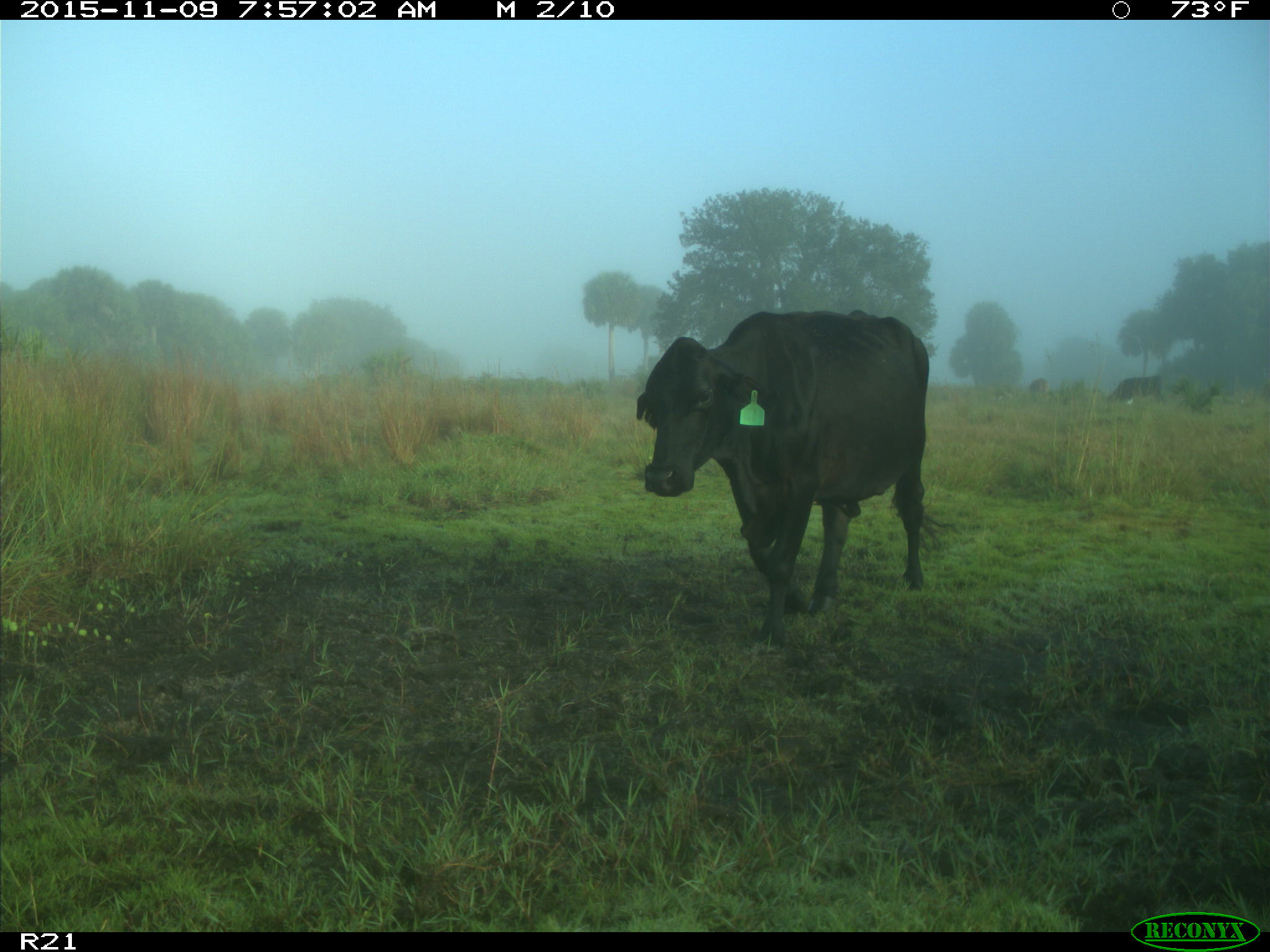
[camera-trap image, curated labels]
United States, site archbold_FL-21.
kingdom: Animalia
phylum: Chordata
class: Mammalia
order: Artiodactyla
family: Bovidae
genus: Bos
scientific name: Bos taurus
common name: domestic cow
Bos taurus (domestic cow).